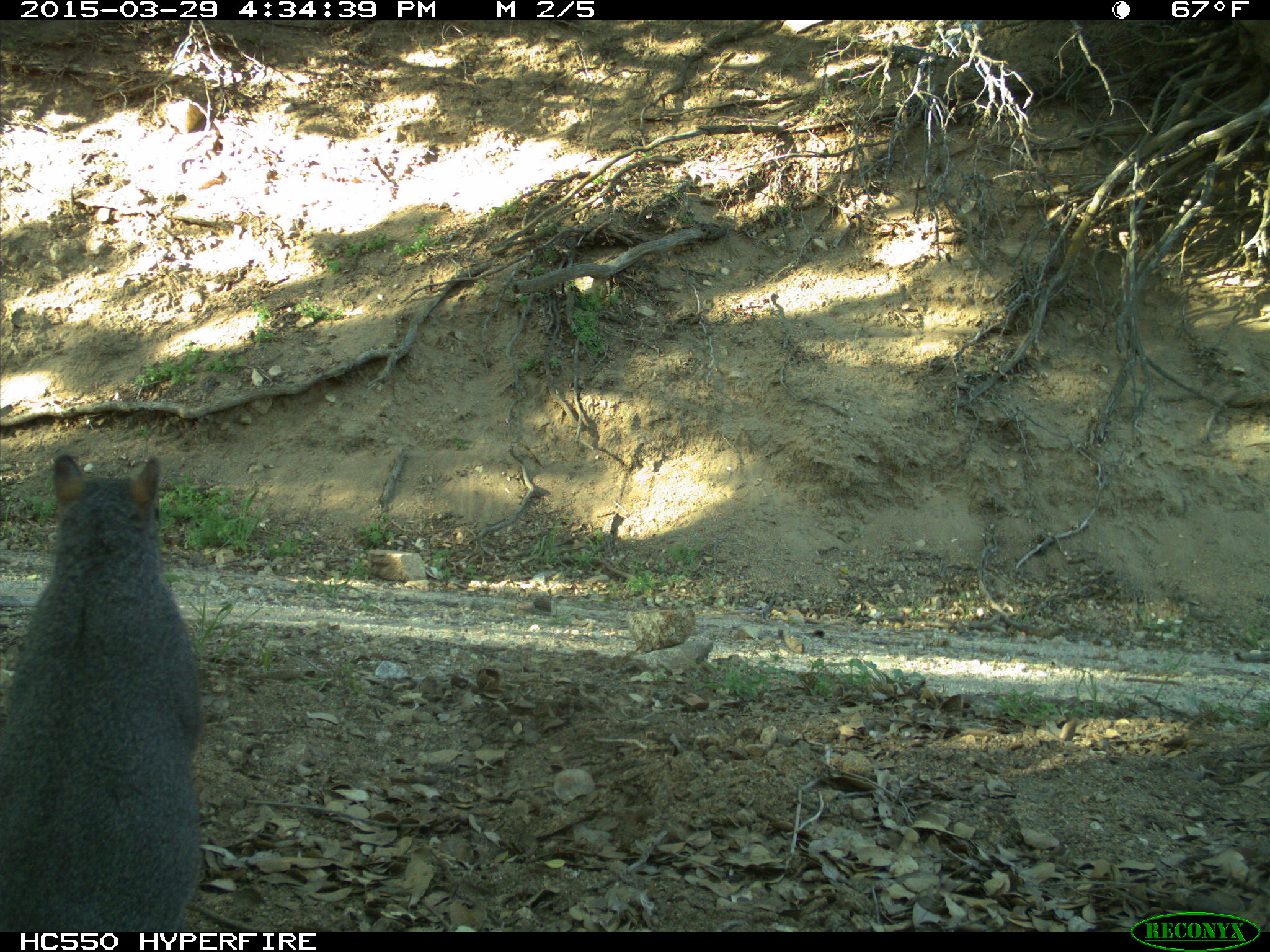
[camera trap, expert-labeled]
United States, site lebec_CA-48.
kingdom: Animalia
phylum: Chordata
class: Mammalia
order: Rodentia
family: Sciuridae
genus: Sciurus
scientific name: Sciurus carolinensis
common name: eastern gray squirrel